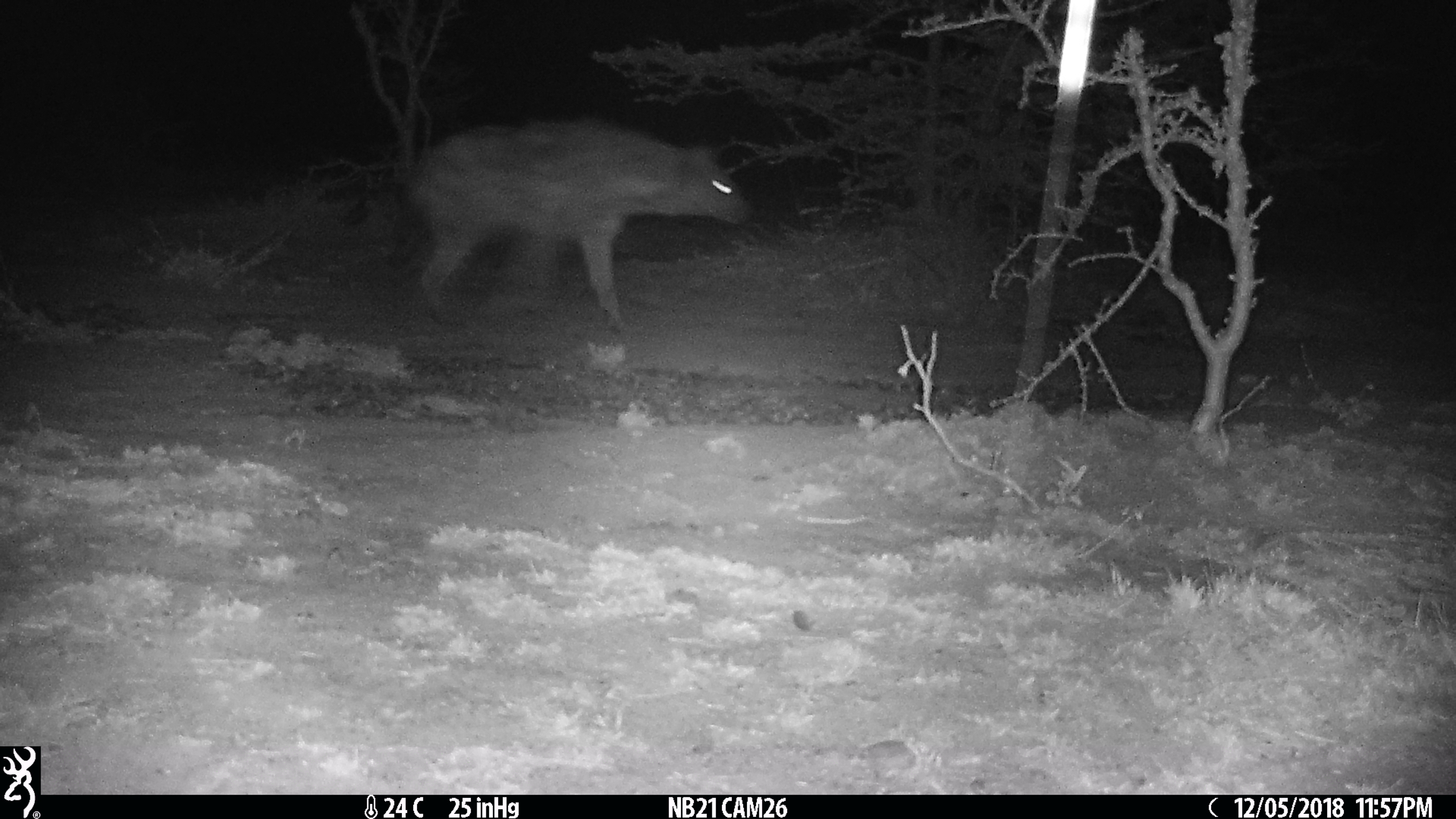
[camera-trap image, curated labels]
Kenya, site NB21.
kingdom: Animalia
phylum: Chordata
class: Mammalia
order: Carnivora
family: Hyaenidae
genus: Crocuta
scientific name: Crocuta crocuta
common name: spotted hyena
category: hyena spotted